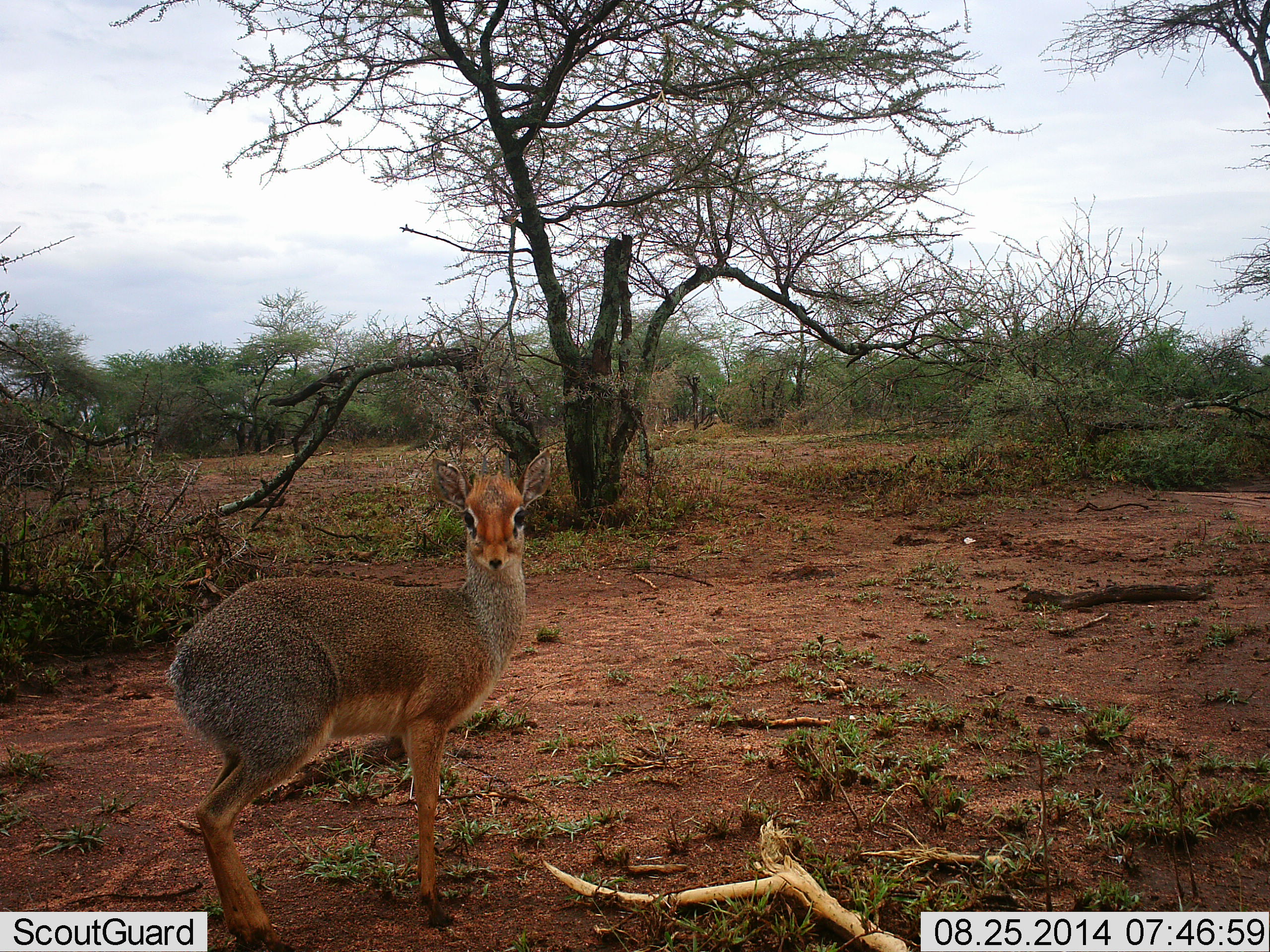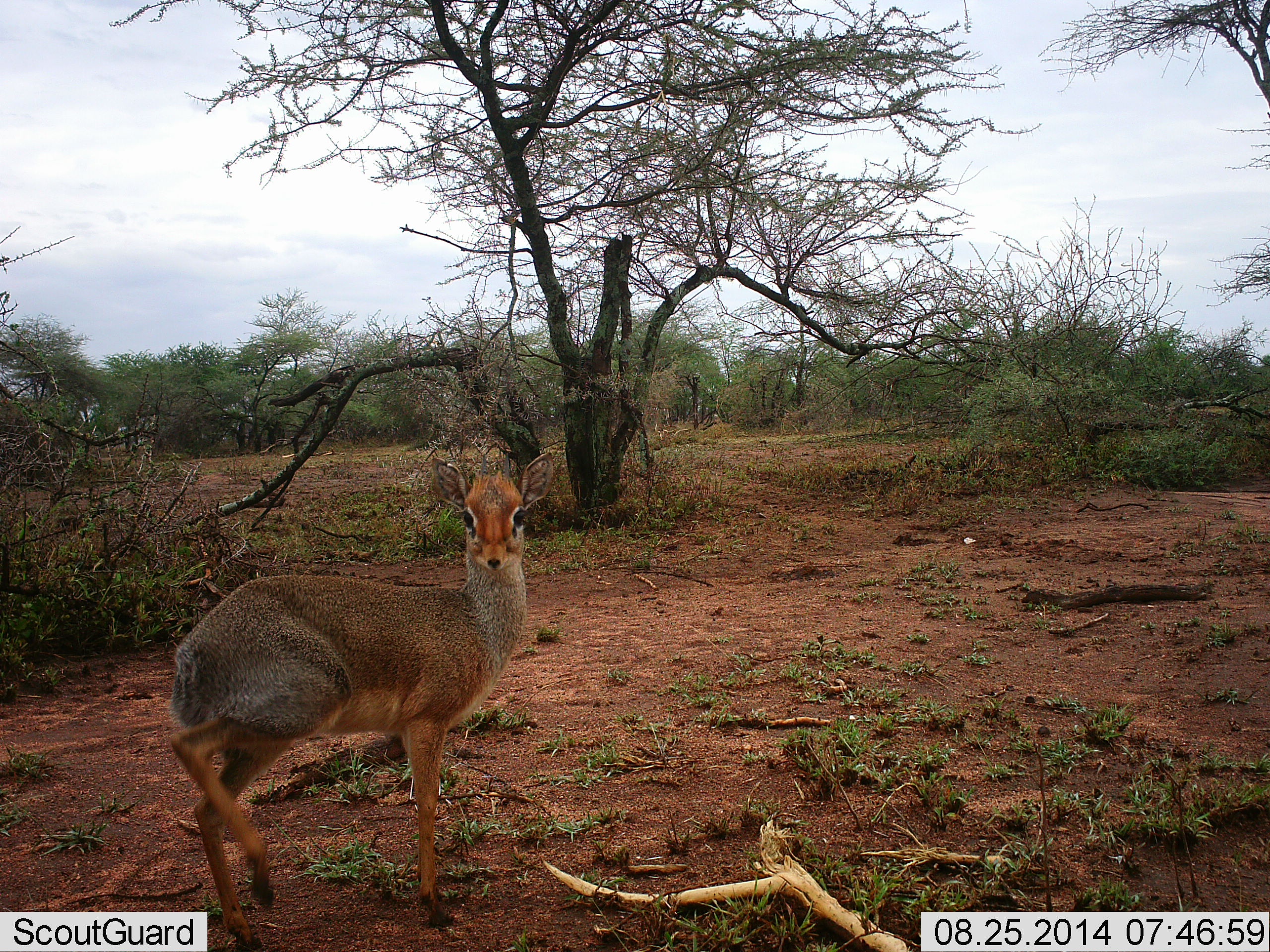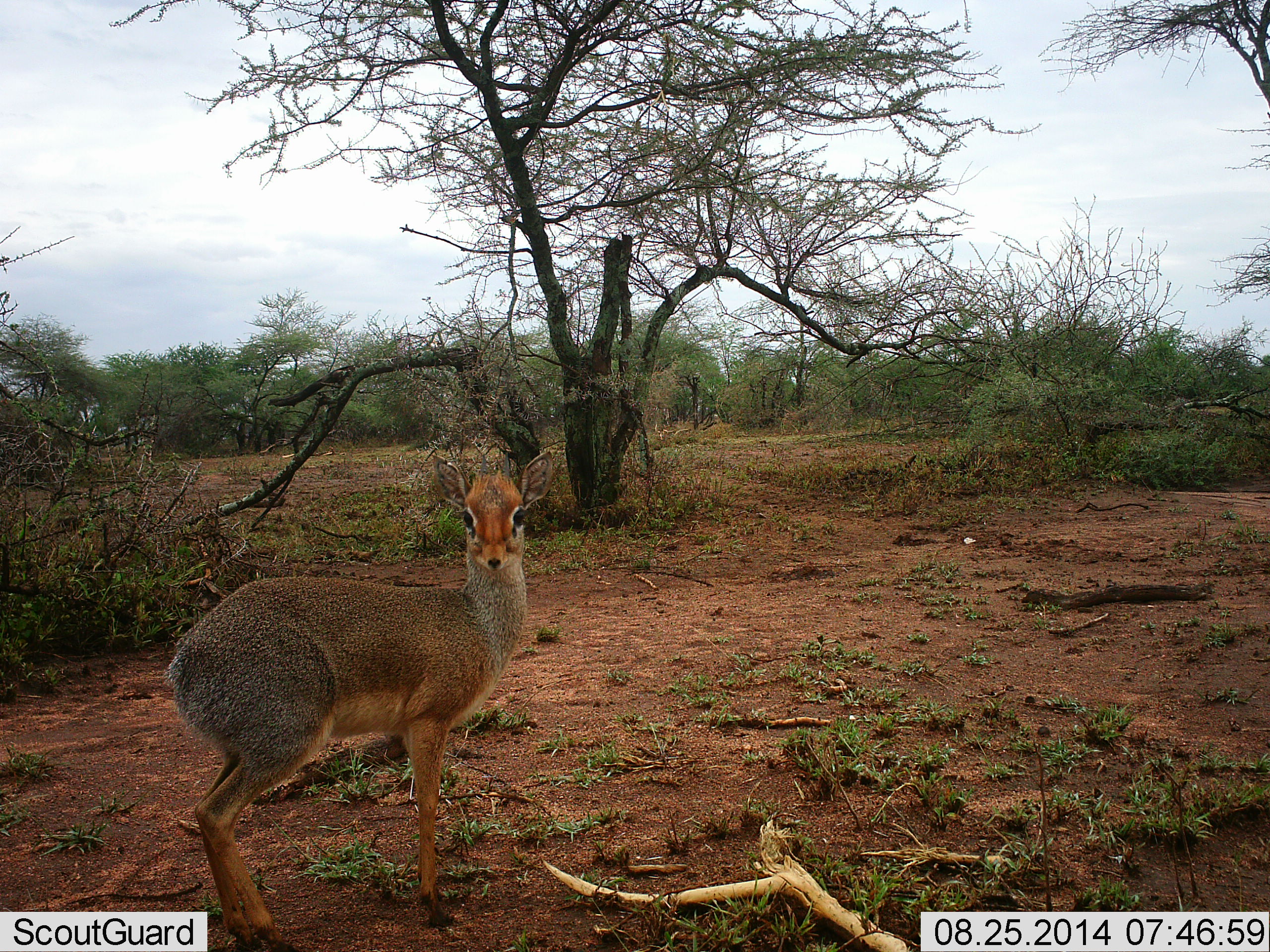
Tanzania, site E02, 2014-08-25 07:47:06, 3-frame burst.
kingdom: Animalia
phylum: Chordata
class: Mammalia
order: Artiodactyla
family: Bovidae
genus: Madoqua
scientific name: Madoqua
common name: dikdik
Dikdik (Madoqua), count 1. Behavior (volunteer vote fractions): standing 100%, resting 0%, moving 0%, interacting 0%. Young present (vote fraction): 0%. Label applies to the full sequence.